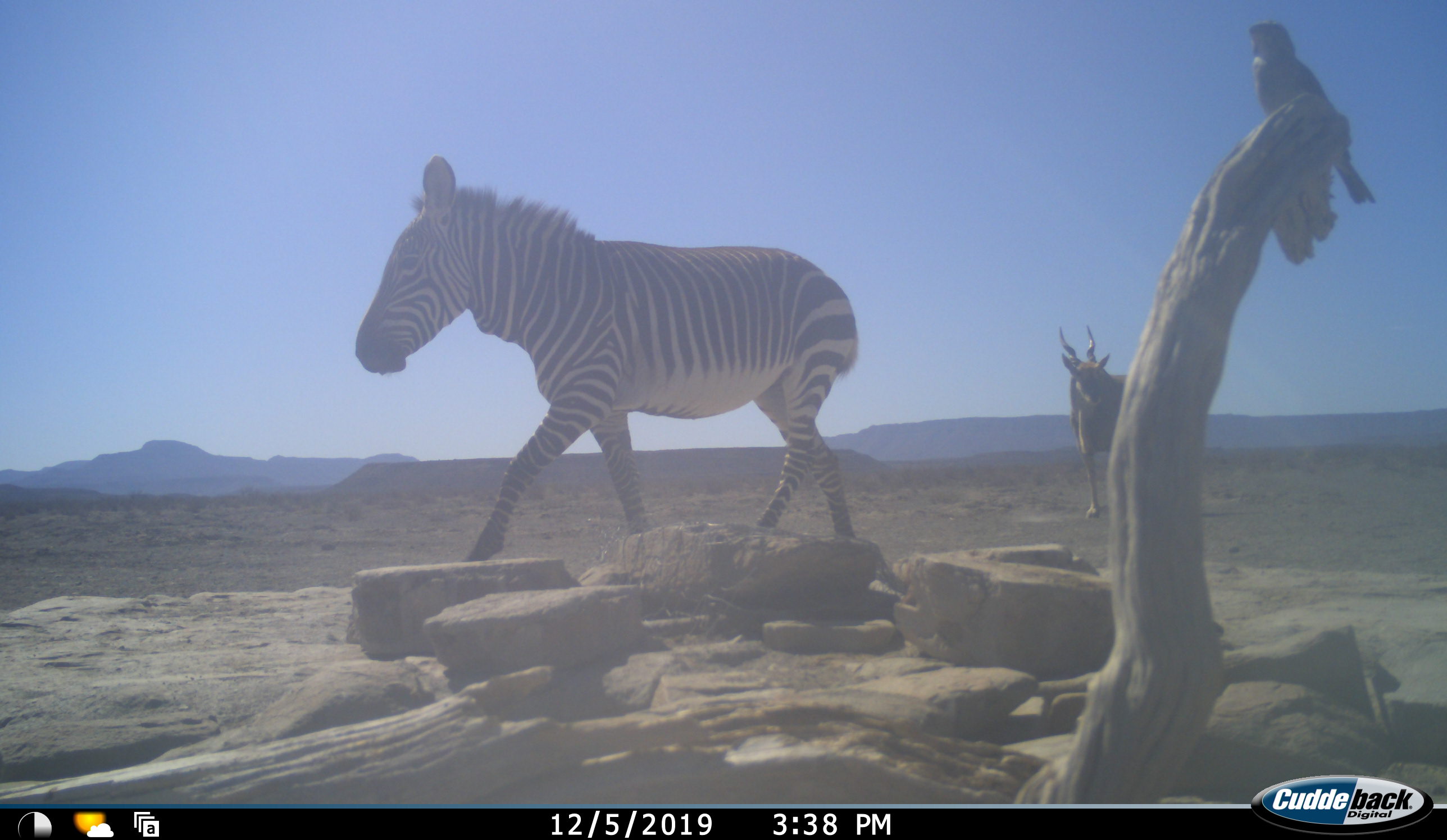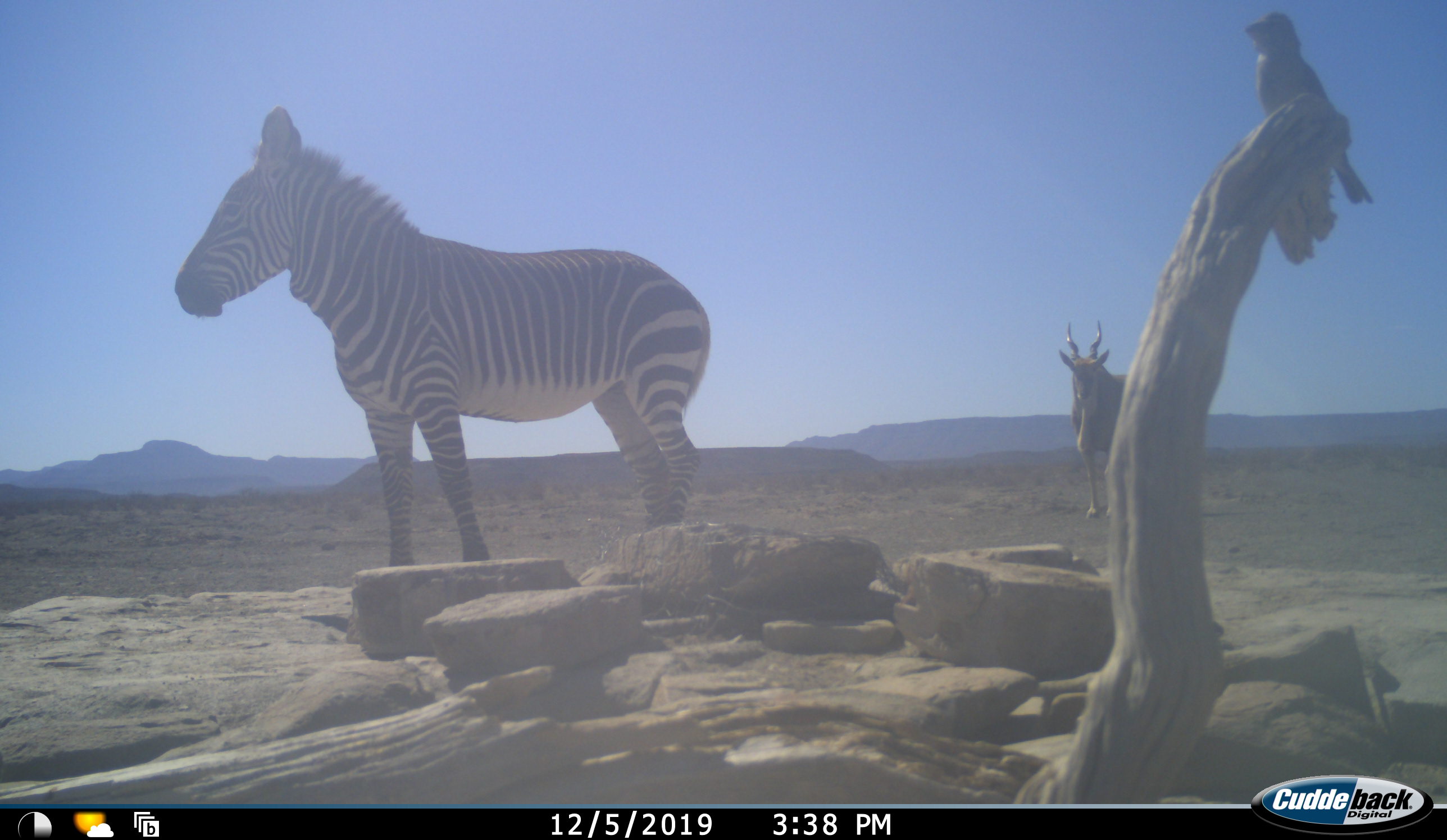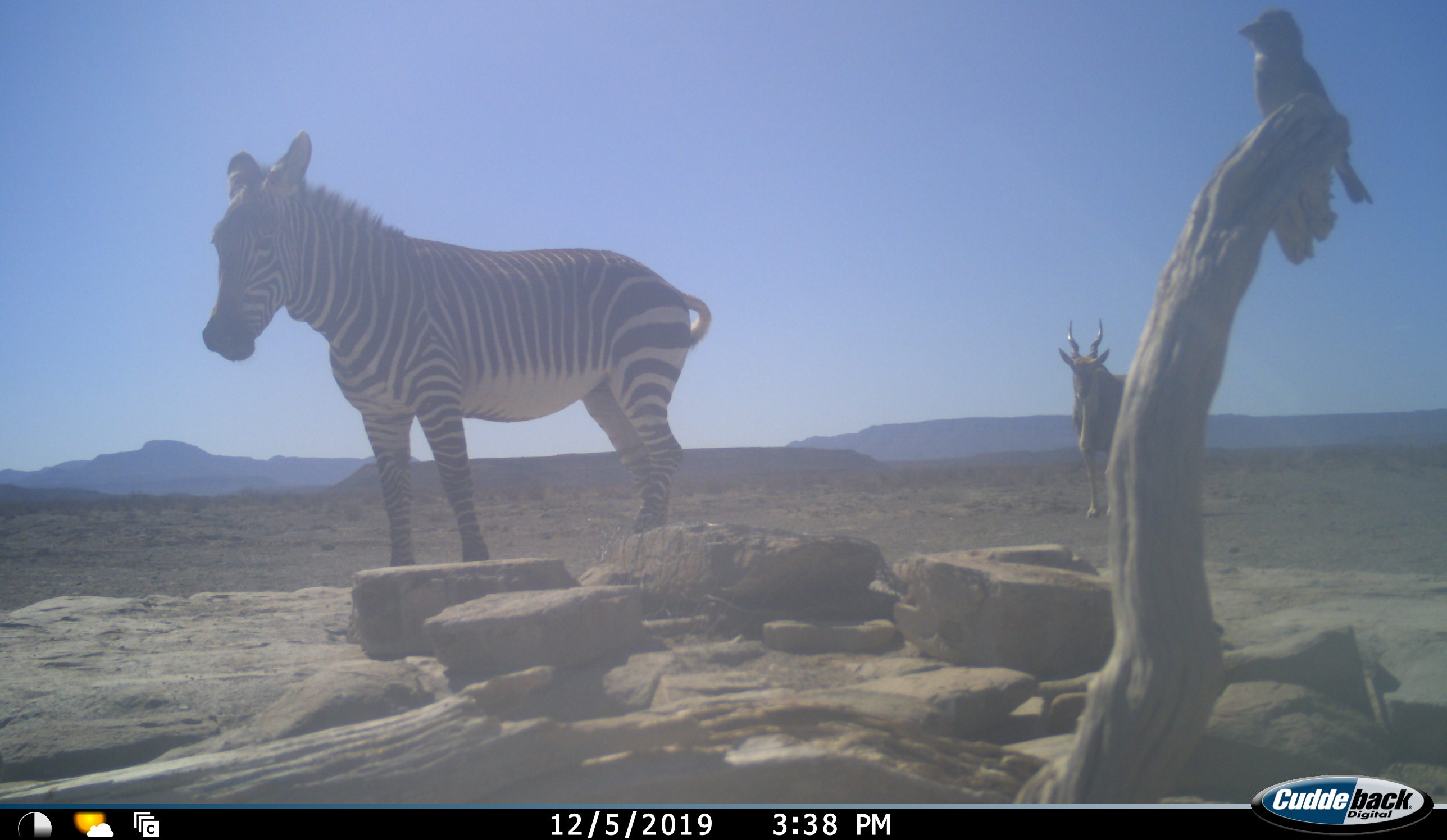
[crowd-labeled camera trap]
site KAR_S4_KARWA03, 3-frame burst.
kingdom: Animalia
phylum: Chordata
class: Aves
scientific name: Aves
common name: bird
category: birdother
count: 1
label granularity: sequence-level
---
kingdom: Animalia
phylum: Chordata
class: Mammalia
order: Artiodactyla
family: Bovidae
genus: Tragelaphus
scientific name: Tragelaphus oryx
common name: eland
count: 1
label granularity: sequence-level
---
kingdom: Animalia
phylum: Chordata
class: Mammalia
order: Perissodactyla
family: Equidae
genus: Equus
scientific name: Equus zebra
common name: mountain zebra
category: zebramountain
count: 1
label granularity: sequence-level